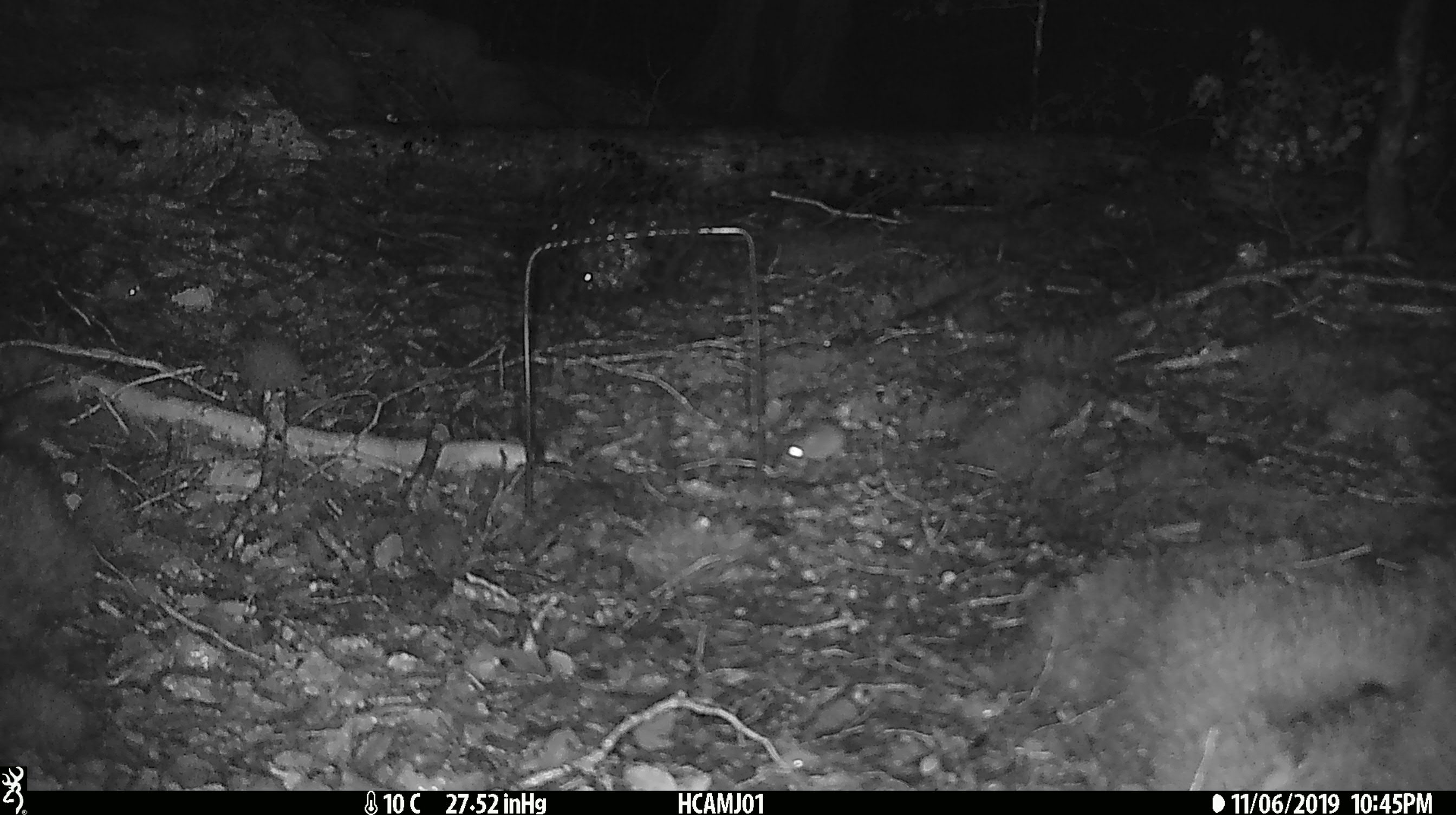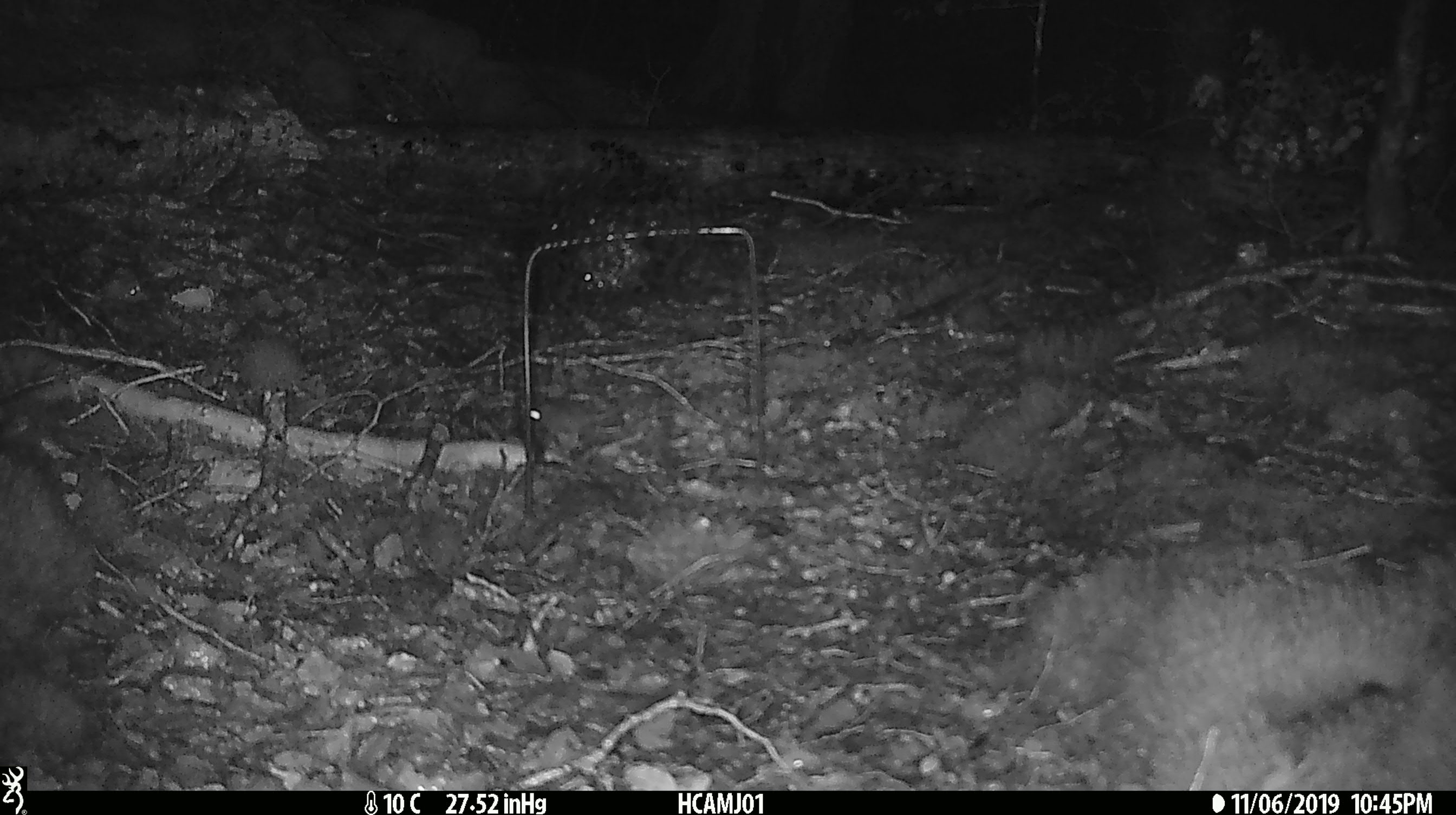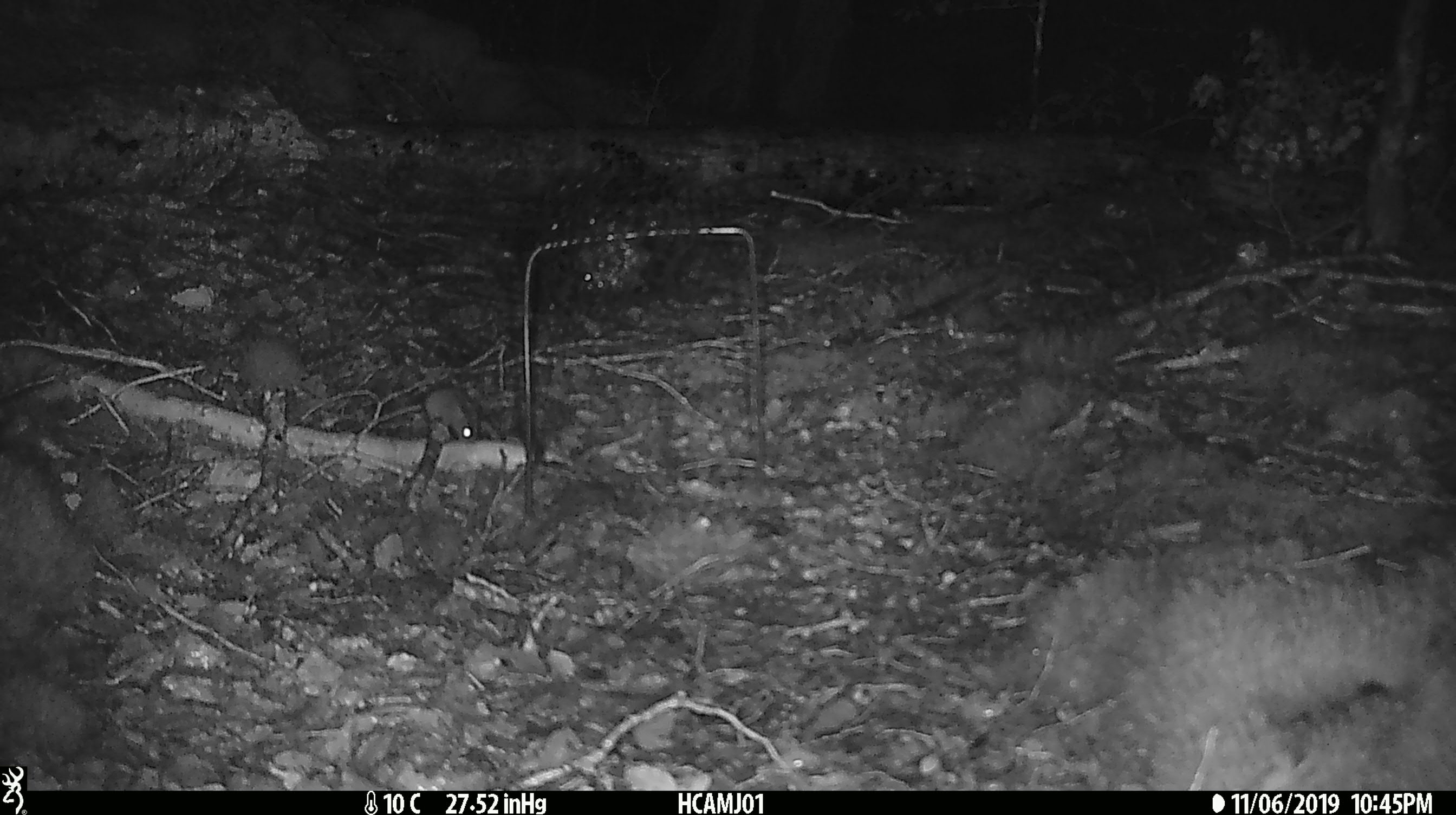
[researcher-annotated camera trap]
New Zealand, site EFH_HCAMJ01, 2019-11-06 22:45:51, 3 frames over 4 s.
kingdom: Animalia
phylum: Chordata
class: Mammalia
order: Rodentia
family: Muridae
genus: Mus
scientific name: Mus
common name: mouse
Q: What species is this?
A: Mouse (Mus).